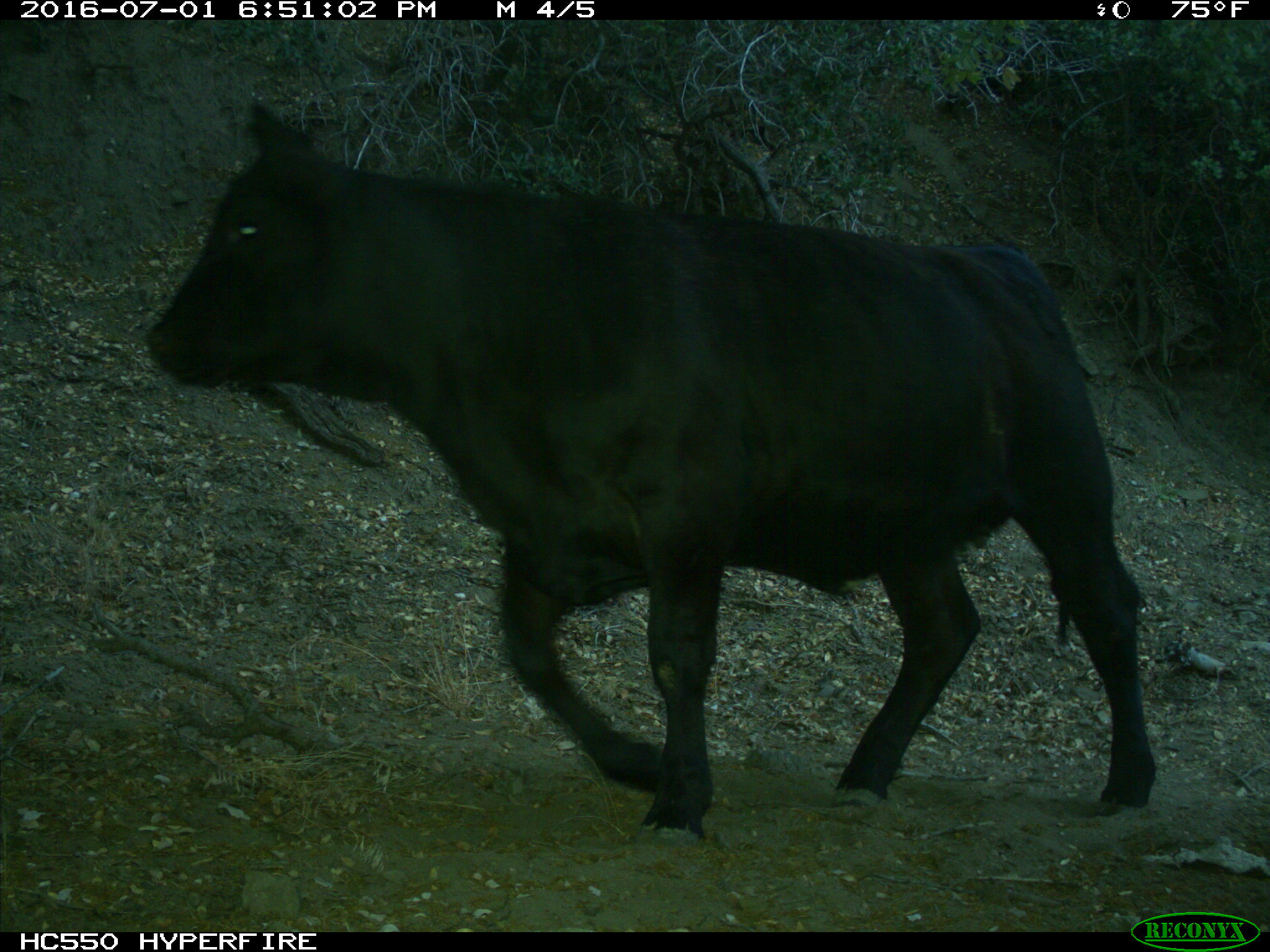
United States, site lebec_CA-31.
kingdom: Animalia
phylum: Chordata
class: Mammalia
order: Artiodactyla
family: Bovidae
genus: Bos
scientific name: Bos taurus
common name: domestic cow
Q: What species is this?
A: Bos taurus (domestic cow).